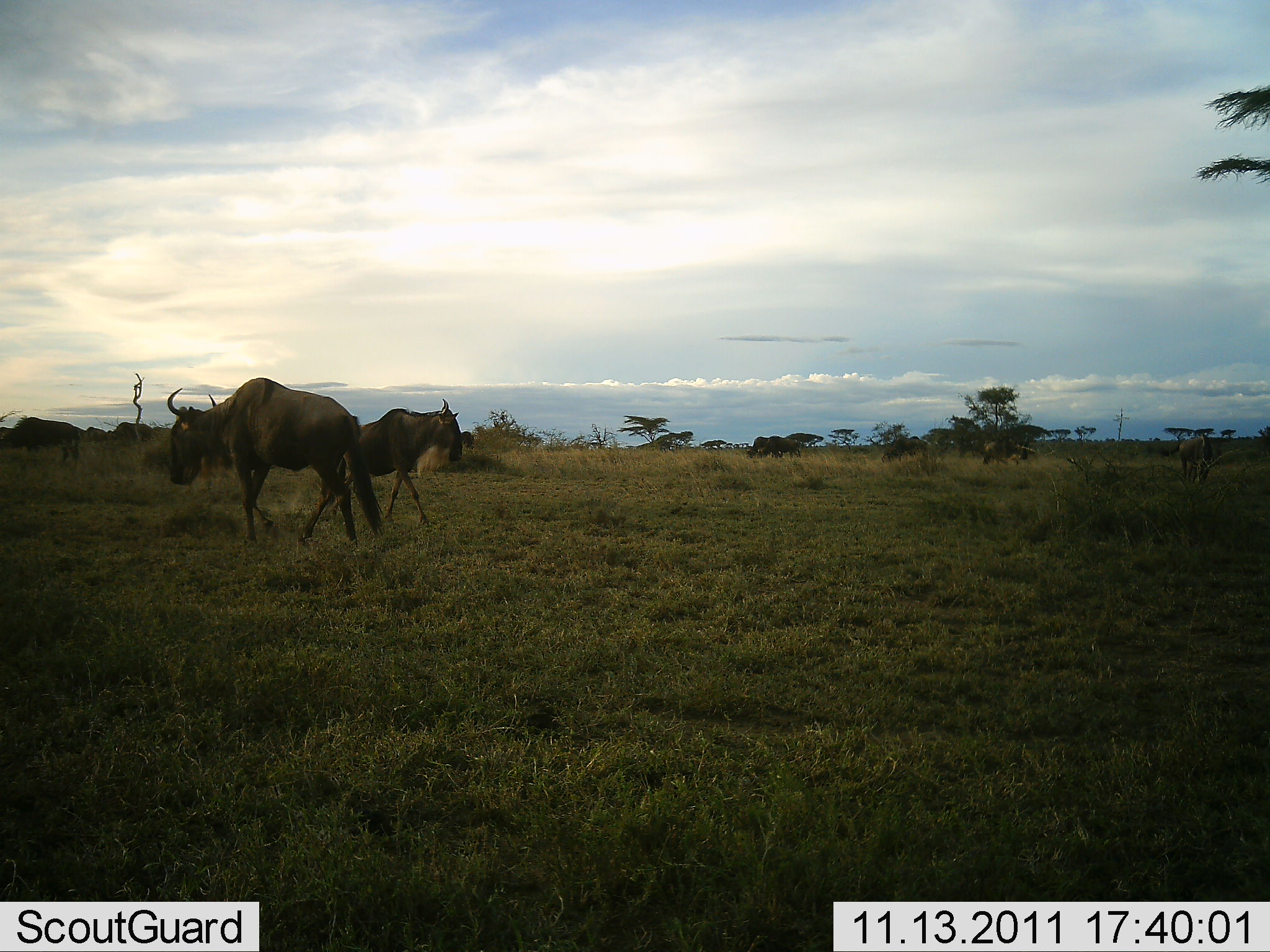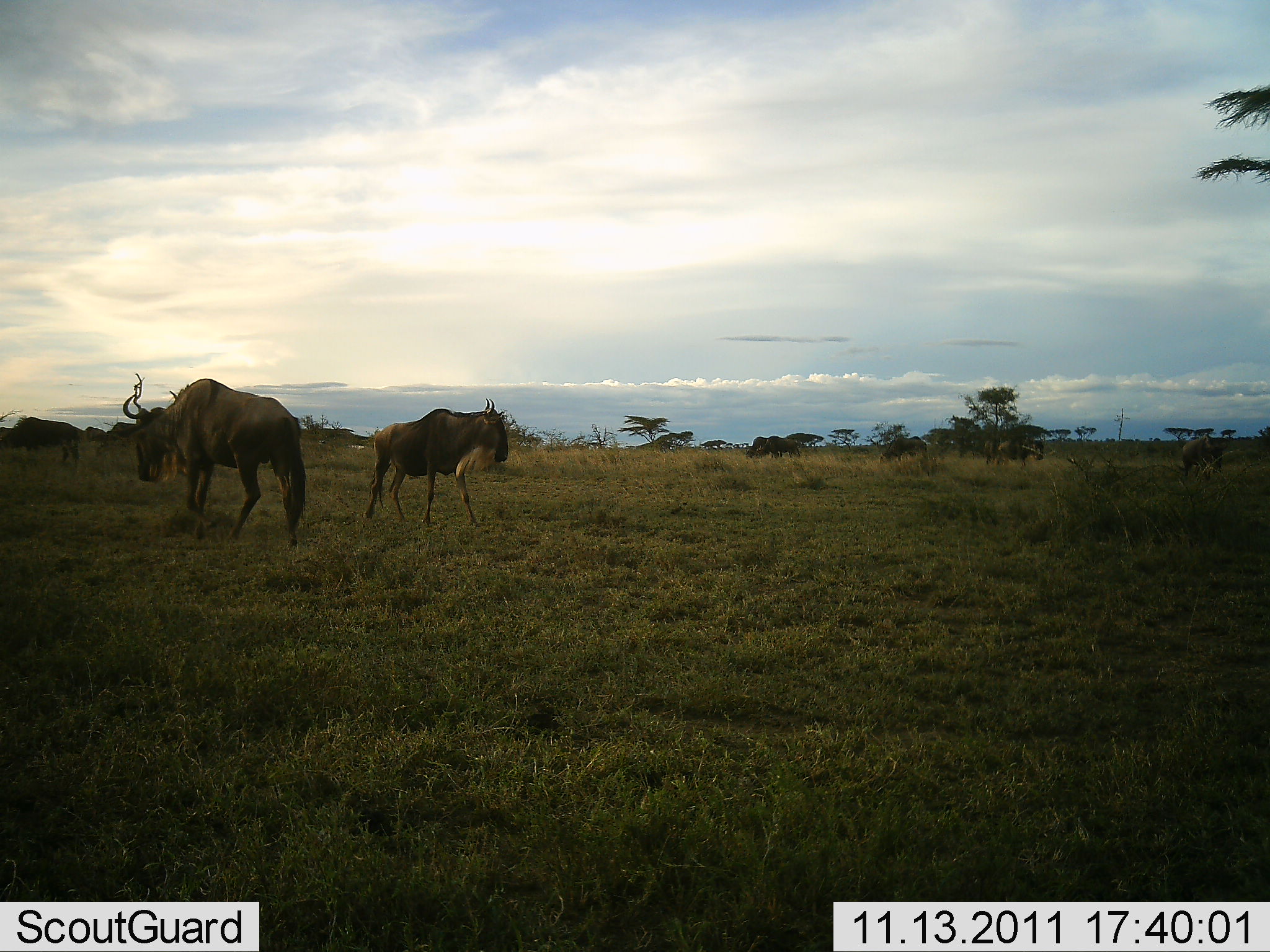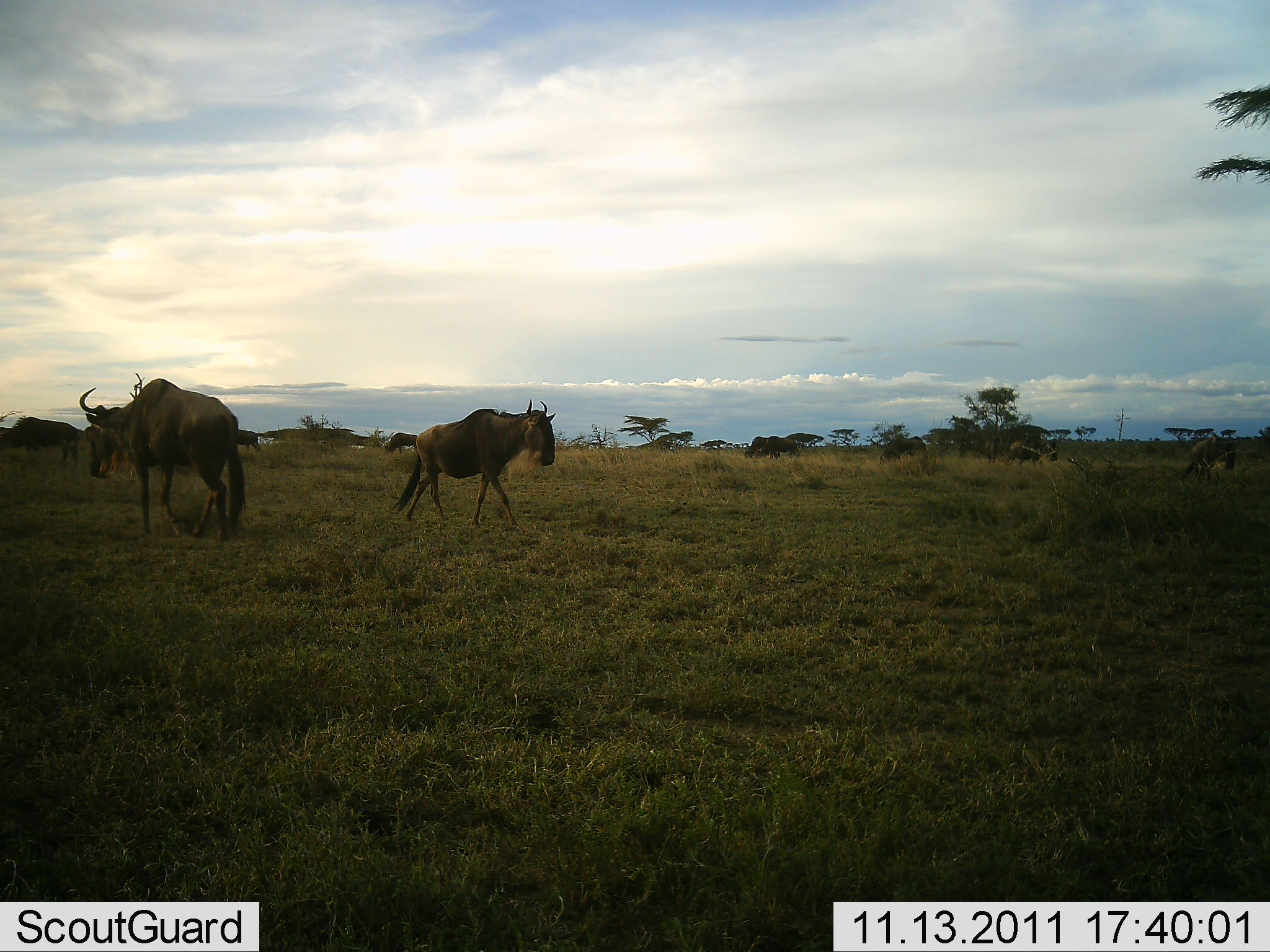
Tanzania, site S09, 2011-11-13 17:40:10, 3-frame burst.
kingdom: Animalia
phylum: Chordata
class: Mammalia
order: Artiodactyla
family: Bovidae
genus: Connochaetes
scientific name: Connochaetes taurinus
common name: blue wildebeest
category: wildebeest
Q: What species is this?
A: Wildebeest (blue wildebeest) (Connochaetes taurinus).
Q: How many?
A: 5.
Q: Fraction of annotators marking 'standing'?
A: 46%.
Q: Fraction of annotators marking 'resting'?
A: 0%.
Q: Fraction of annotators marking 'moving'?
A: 62%.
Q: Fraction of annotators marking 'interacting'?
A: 0%.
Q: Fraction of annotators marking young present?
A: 0%.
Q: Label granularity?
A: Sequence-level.